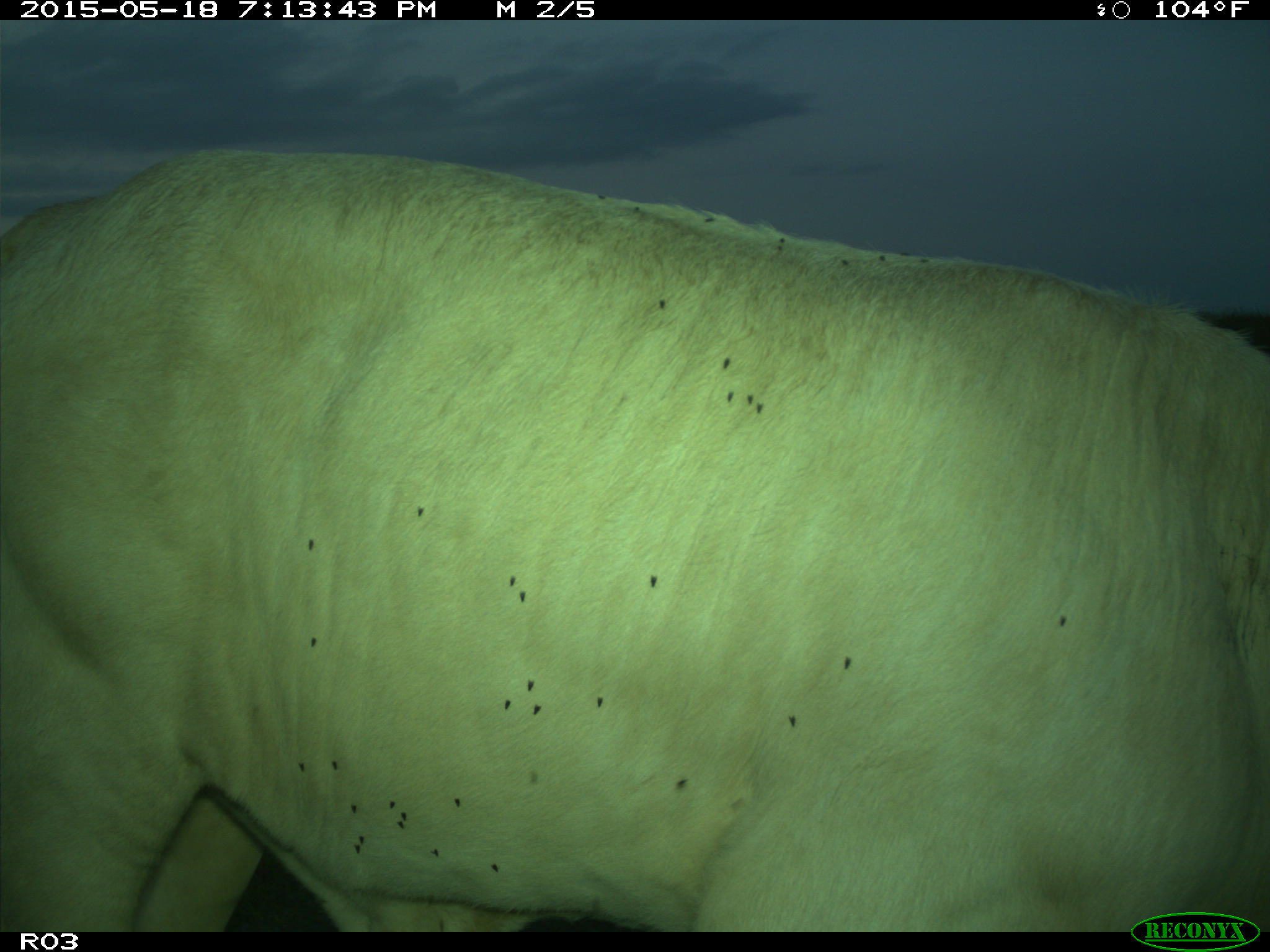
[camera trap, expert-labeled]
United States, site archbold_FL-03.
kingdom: Animalia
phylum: Chordata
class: Mammalia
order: Artiodactyla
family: Bovidae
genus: Bos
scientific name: Bos taurus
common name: domestic cow